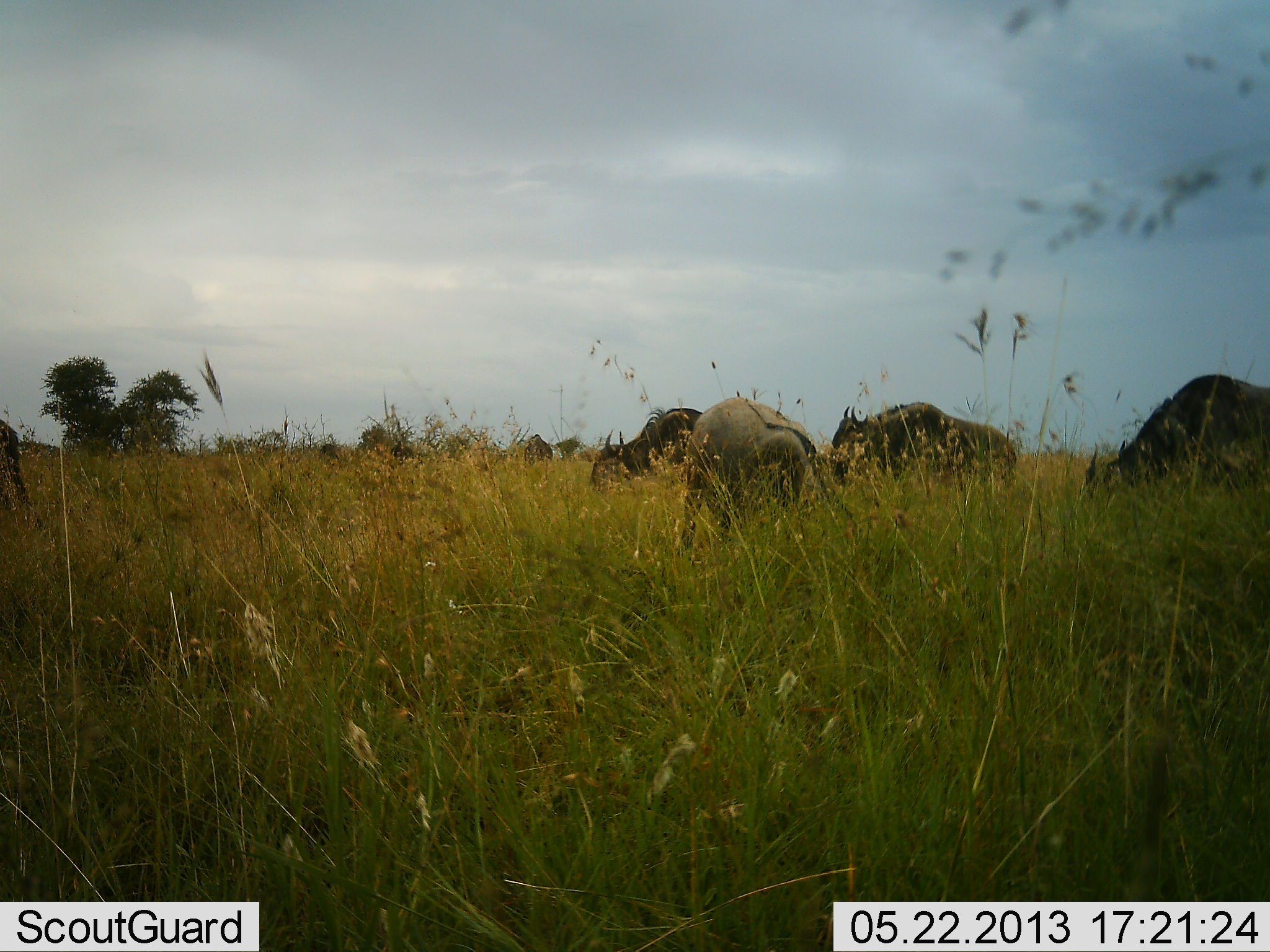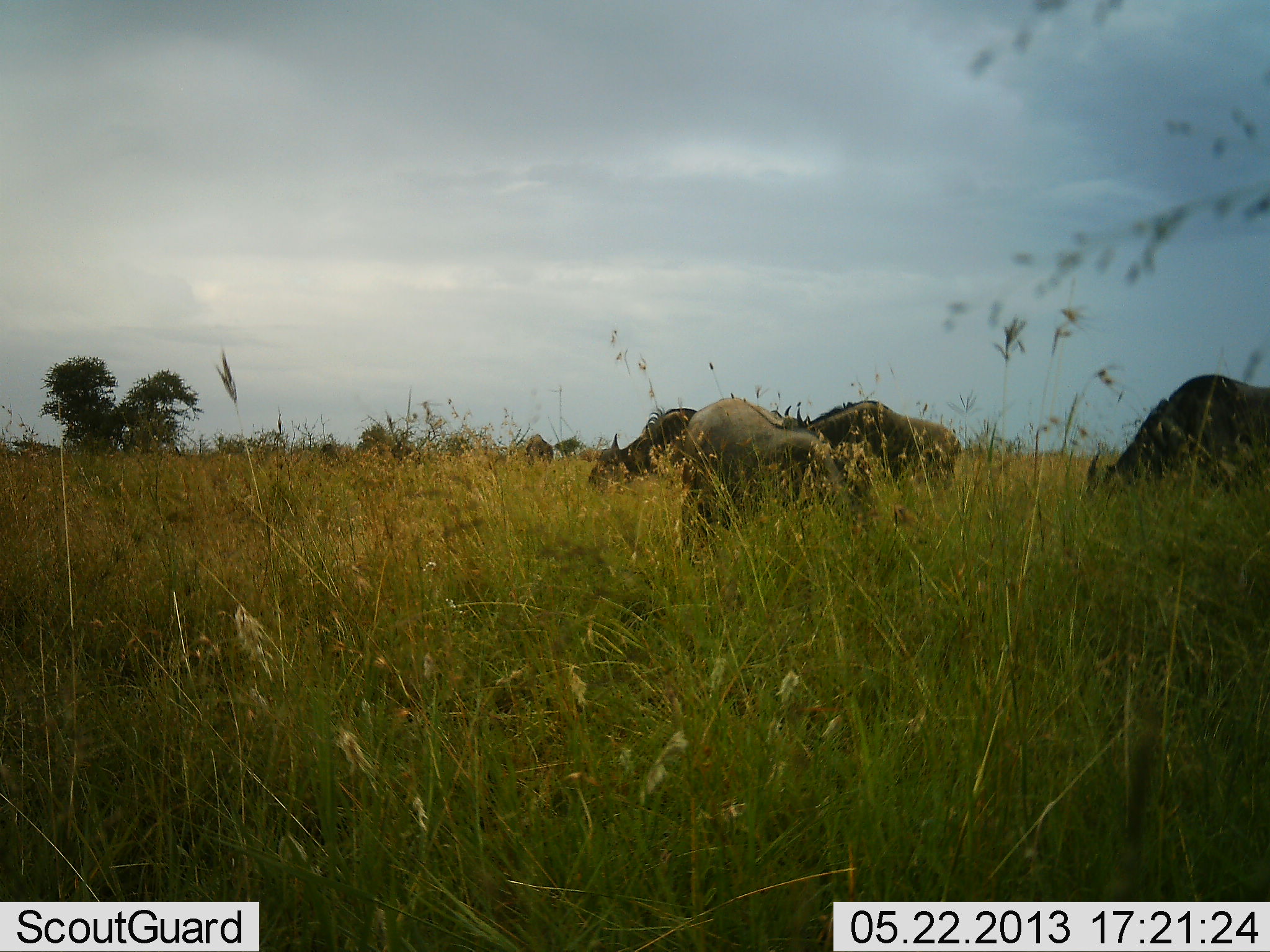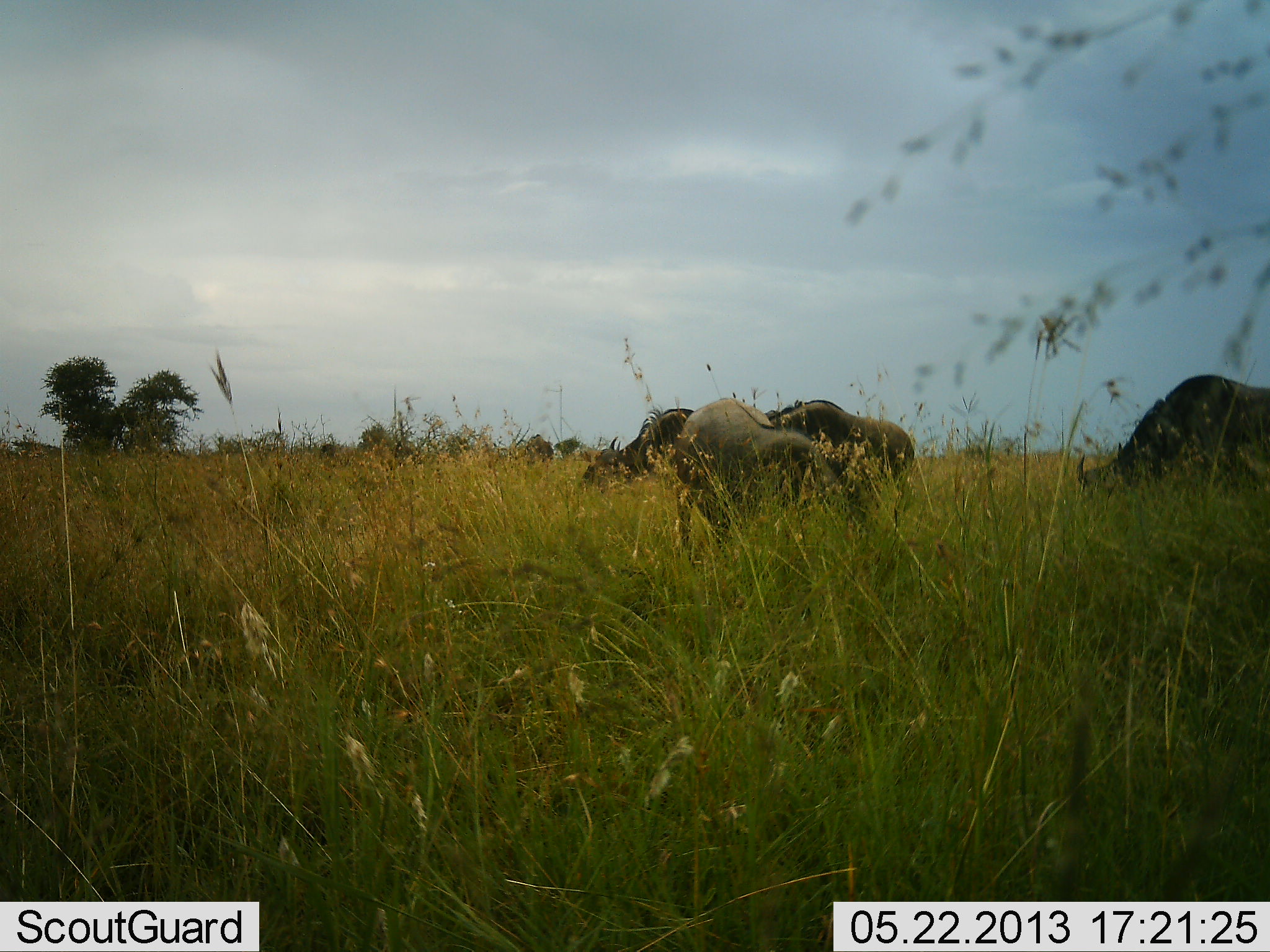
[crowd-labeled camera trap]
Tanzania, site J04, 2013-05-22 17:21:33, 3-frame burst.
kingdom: Animalia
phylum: Chordata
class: Mammalia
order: Artiodactyla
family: Bovidae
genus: Connochaetes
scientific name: Connochaetes taurinus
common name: blue wildebeest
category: wildebeest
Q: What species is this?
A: Wildebeest (blue wildebeest) (Connochaetes taurinus).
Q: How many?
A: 4.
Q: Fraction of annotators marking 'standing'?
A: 50%.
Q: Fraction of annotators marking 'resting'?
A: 0%.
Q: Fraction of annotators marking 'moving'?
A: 70%.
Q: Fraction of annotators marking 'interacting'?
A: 0%.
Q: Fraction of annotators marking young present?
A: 0%.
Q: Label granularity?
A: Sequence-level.